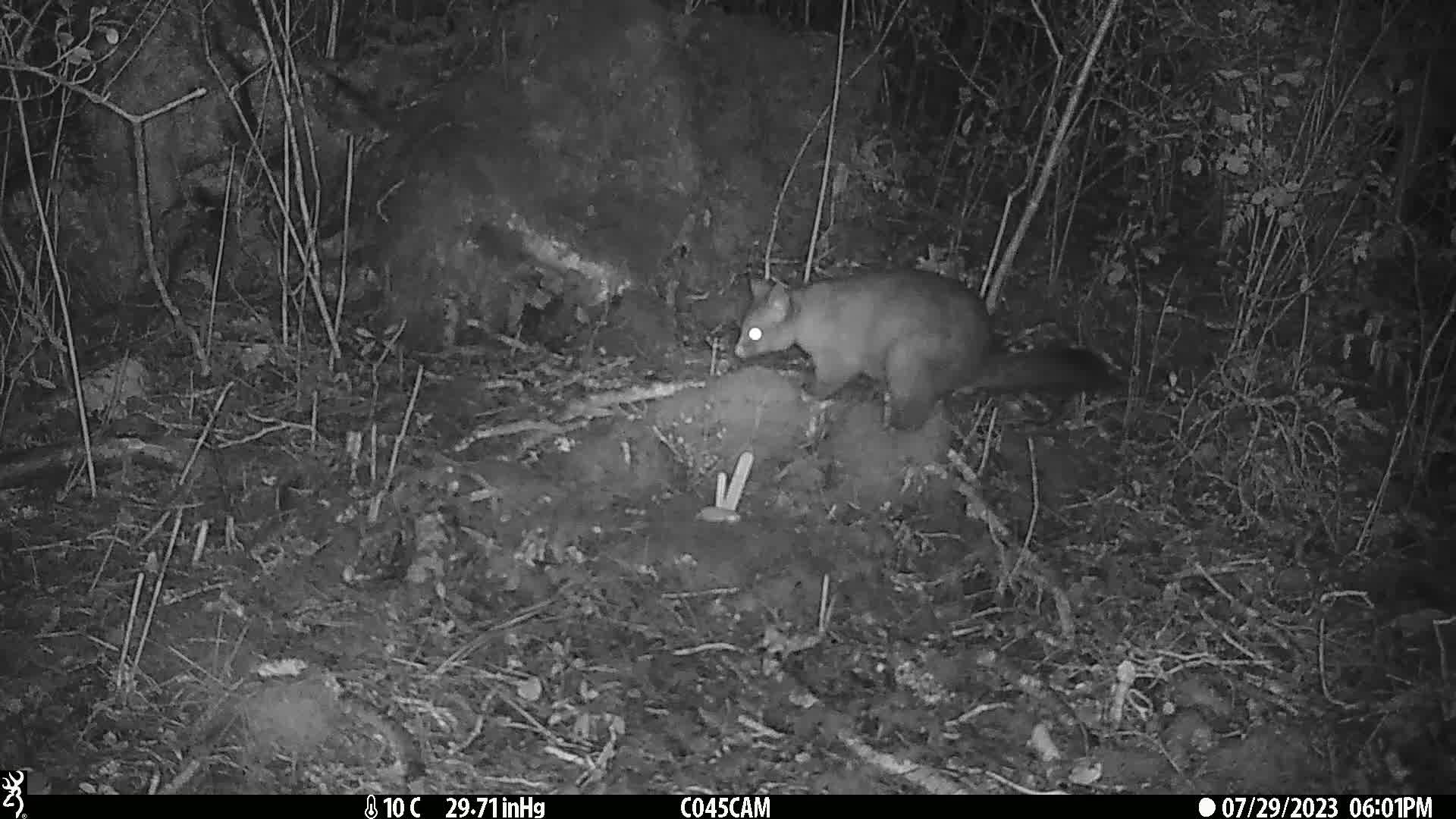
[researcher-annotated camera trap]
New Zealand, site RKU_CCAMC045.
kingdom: Animalia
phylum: Chordata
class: Mammalia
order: Diprotodontia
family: Phalangeridae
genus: Trichosurus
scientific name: Trichosurus vulpecula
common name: common brushtail possum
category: possum